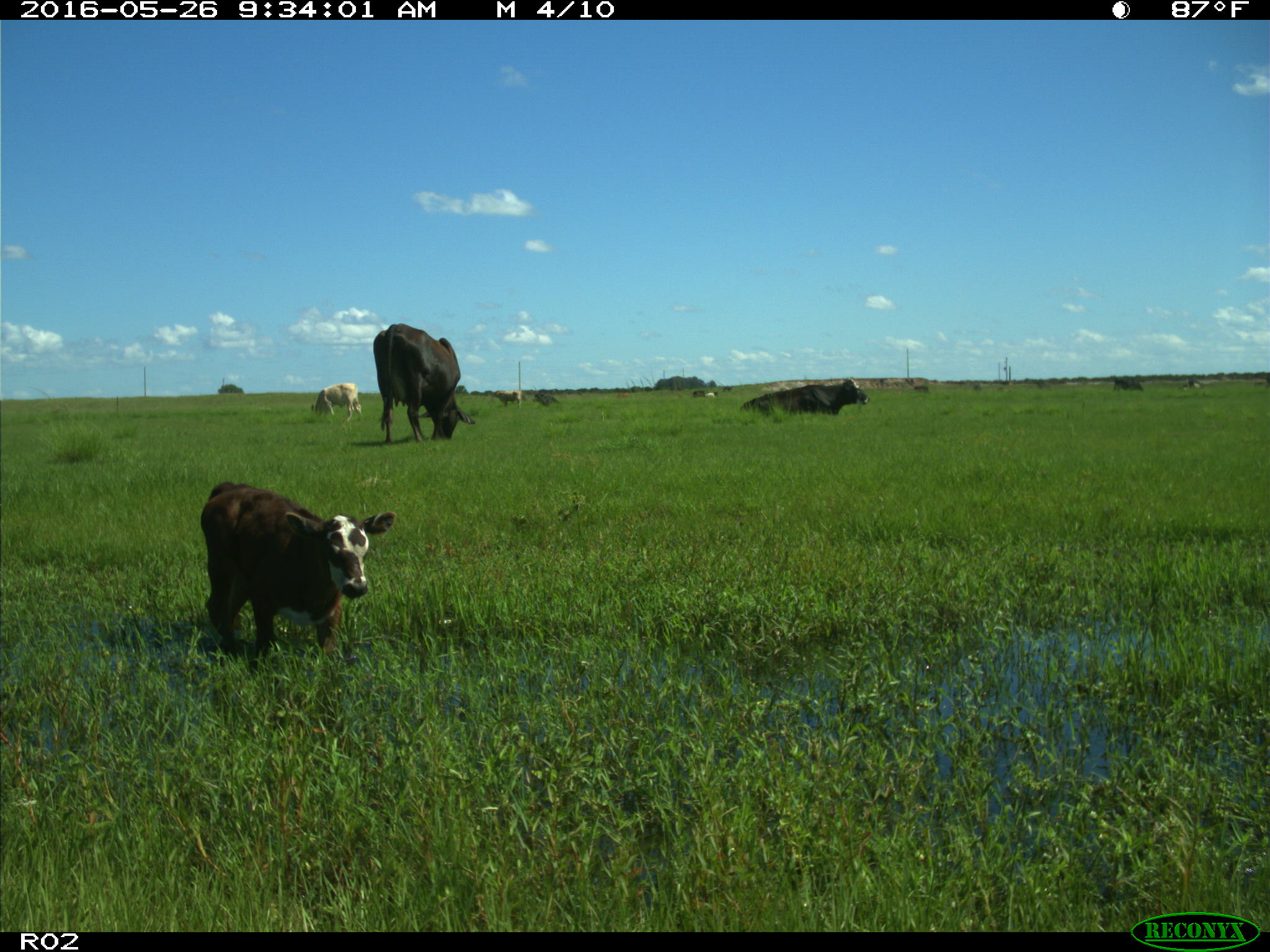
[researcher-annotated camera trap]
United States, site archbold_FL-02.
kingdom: Animalia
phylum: Chordata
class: Mammalia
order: Artiodactyla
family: Bovidae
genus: Bos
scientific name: Bos taurus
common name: domestic cow